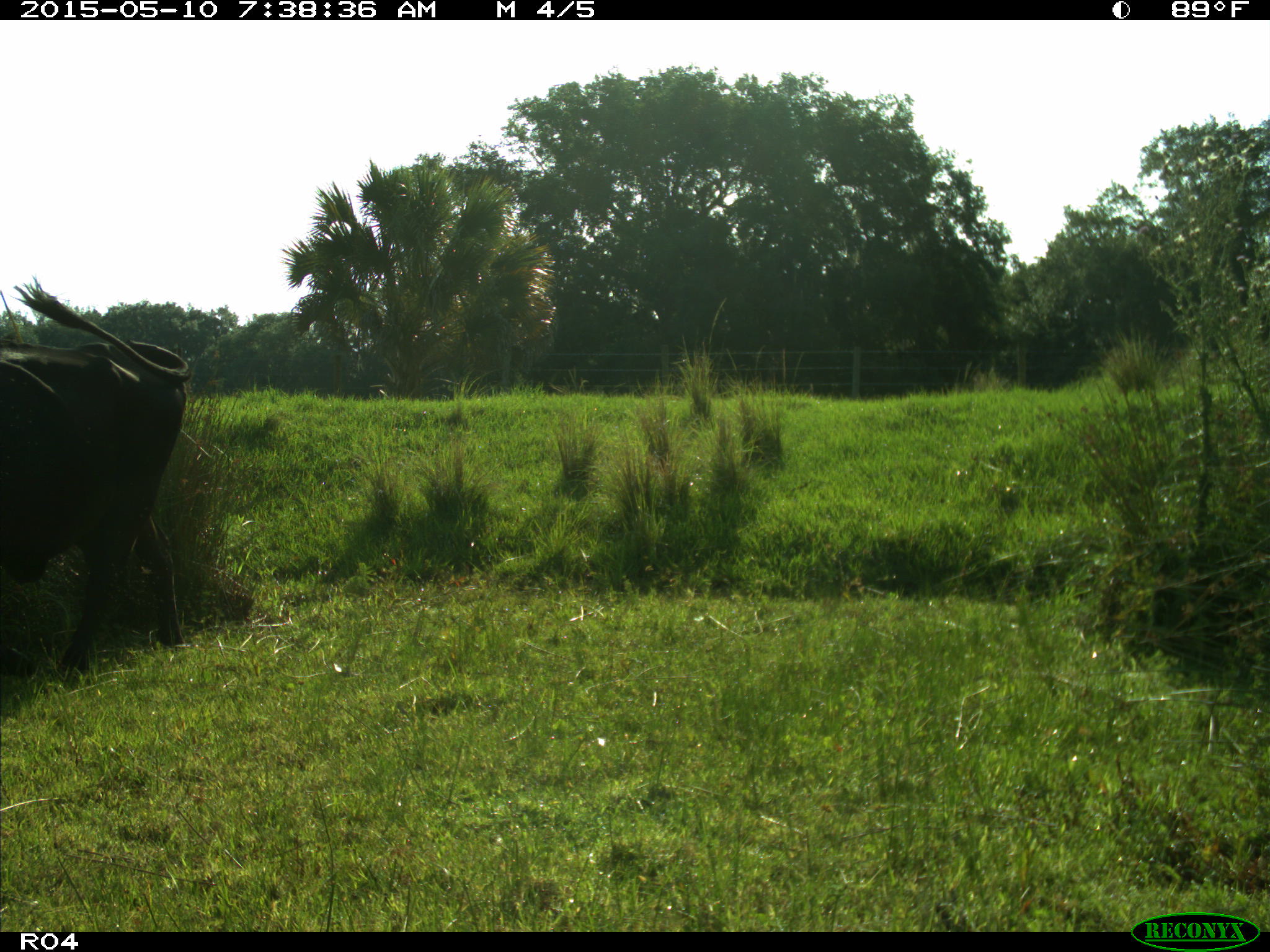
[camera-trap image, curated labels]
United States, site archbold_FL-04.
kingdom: Animalia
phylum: Chordata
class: Mammalia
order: Artiodactyla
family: Bovidae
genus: Bos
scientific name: Bos taurus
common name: domestic cow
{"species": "Bos taurus (domestic cow)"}